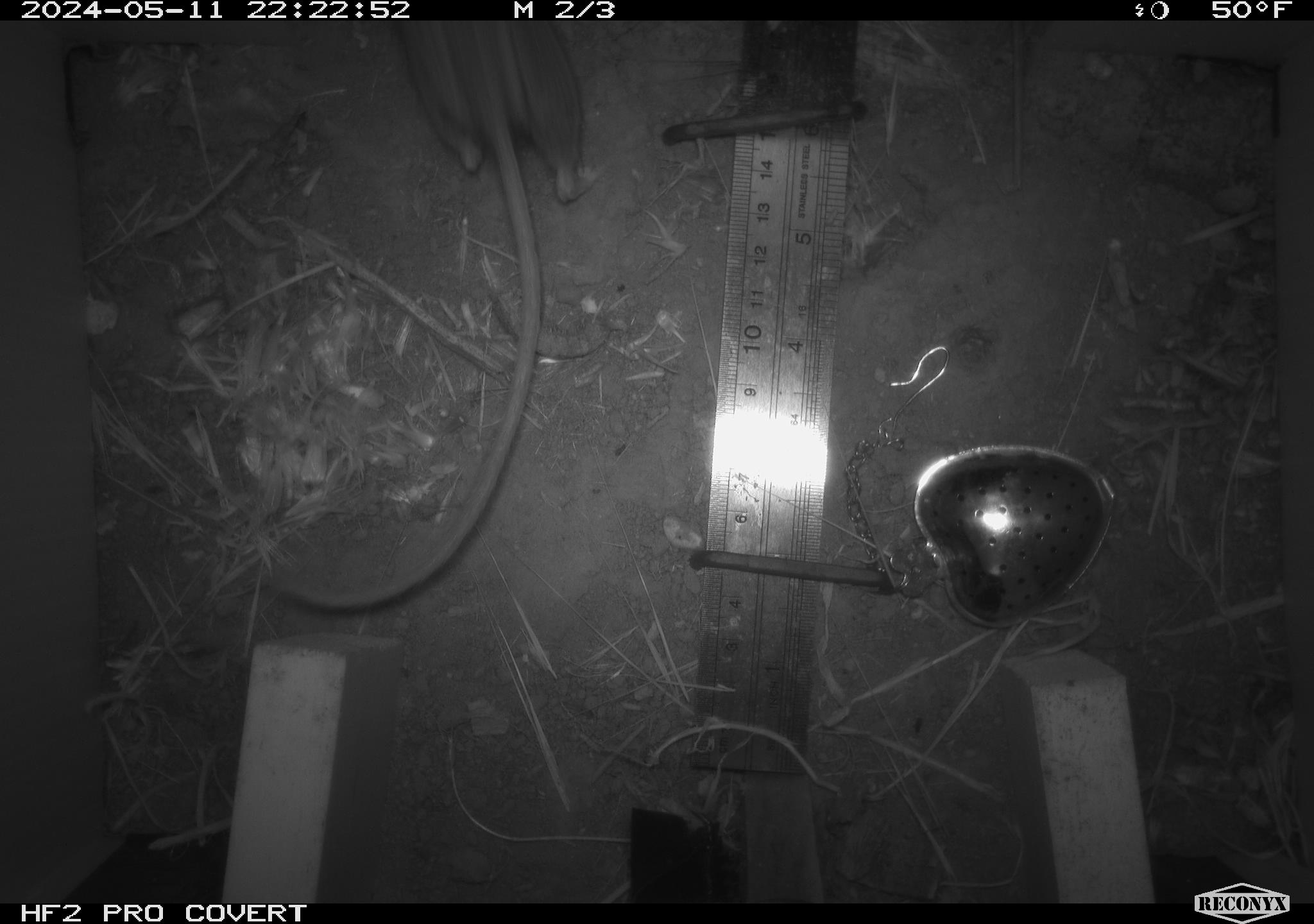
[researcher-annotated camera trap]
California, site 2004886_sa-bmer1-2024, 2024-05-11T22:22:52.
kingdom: Animalia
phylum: Chordata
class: Mammalia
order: Rodentia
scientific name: Rodentia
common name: mouse species